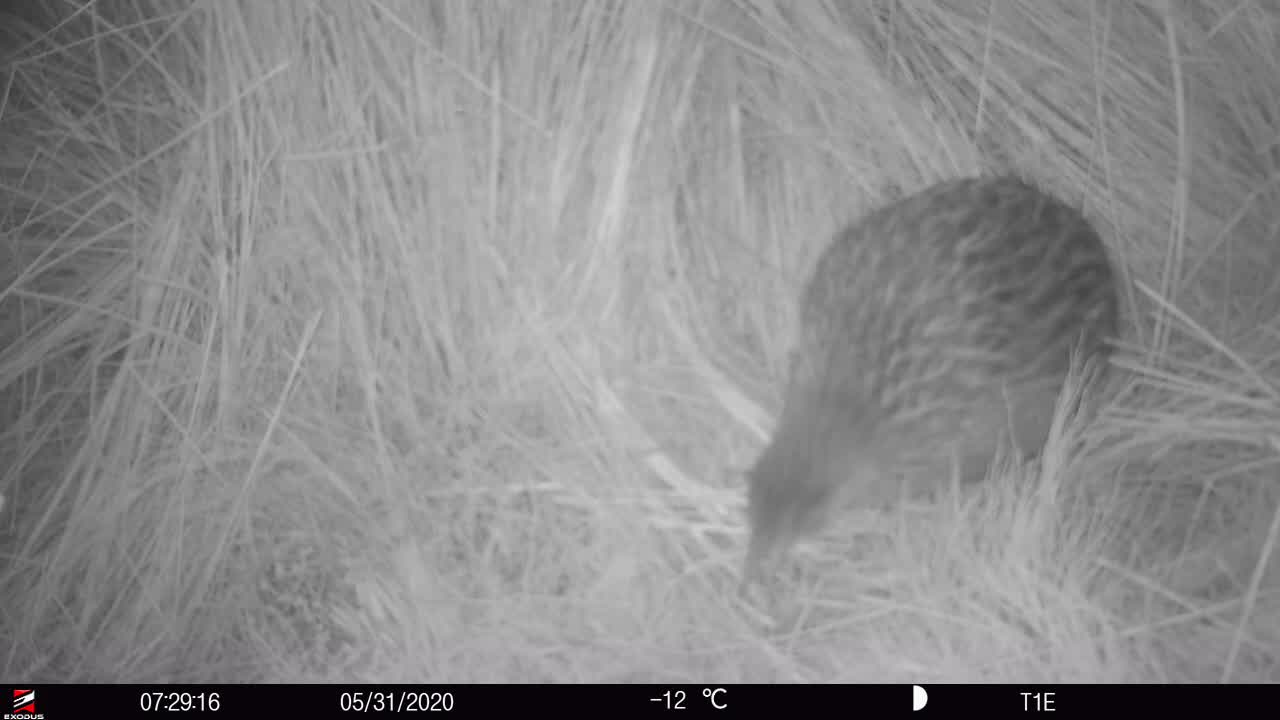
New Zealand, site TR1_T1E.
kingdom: Animalia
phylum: Chordata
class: Aves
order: Gruiformes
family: Rallidae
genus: Gallirallus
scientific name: Gallirallus australis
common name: weka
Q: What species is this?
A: Weka (Gallirallus australis).